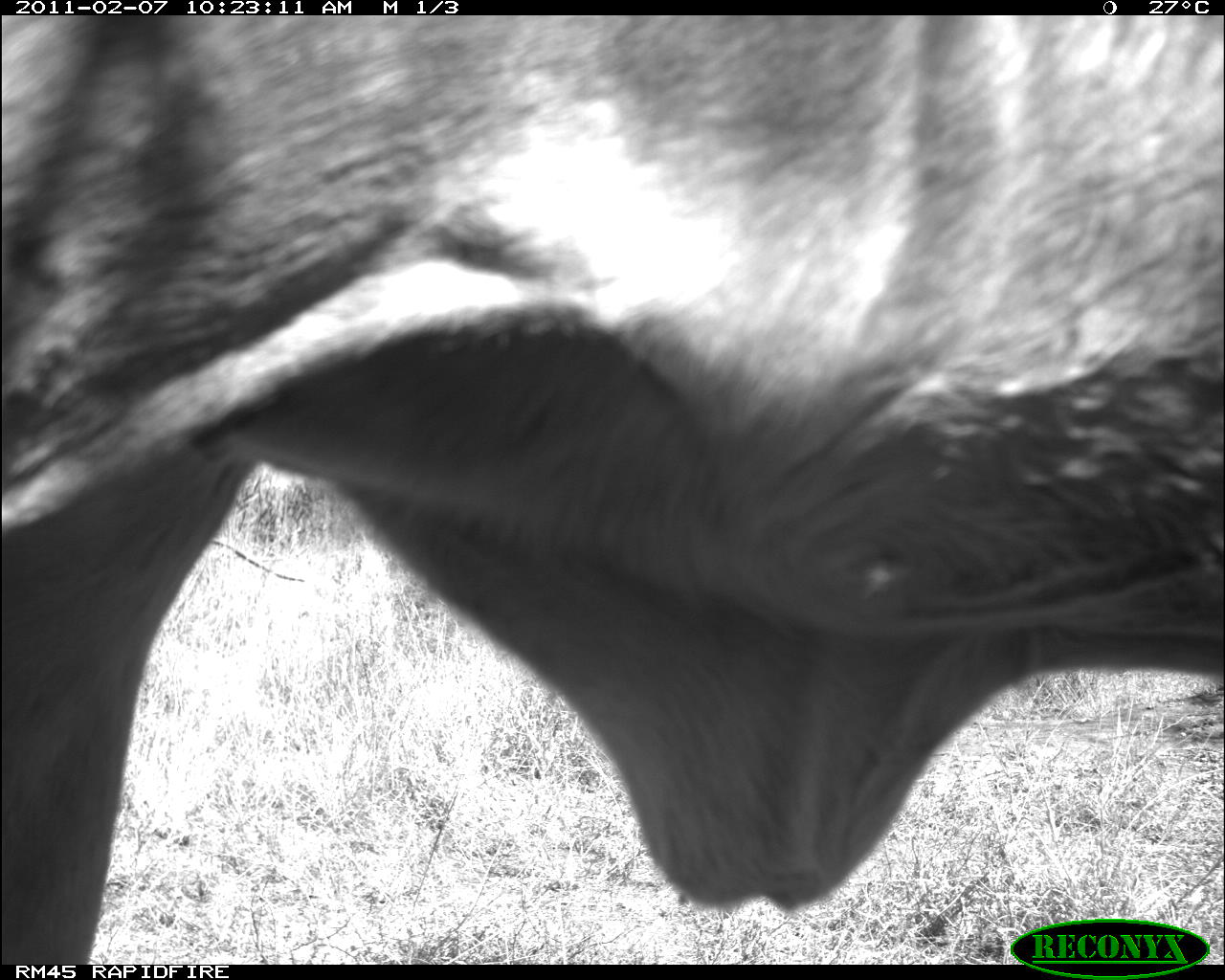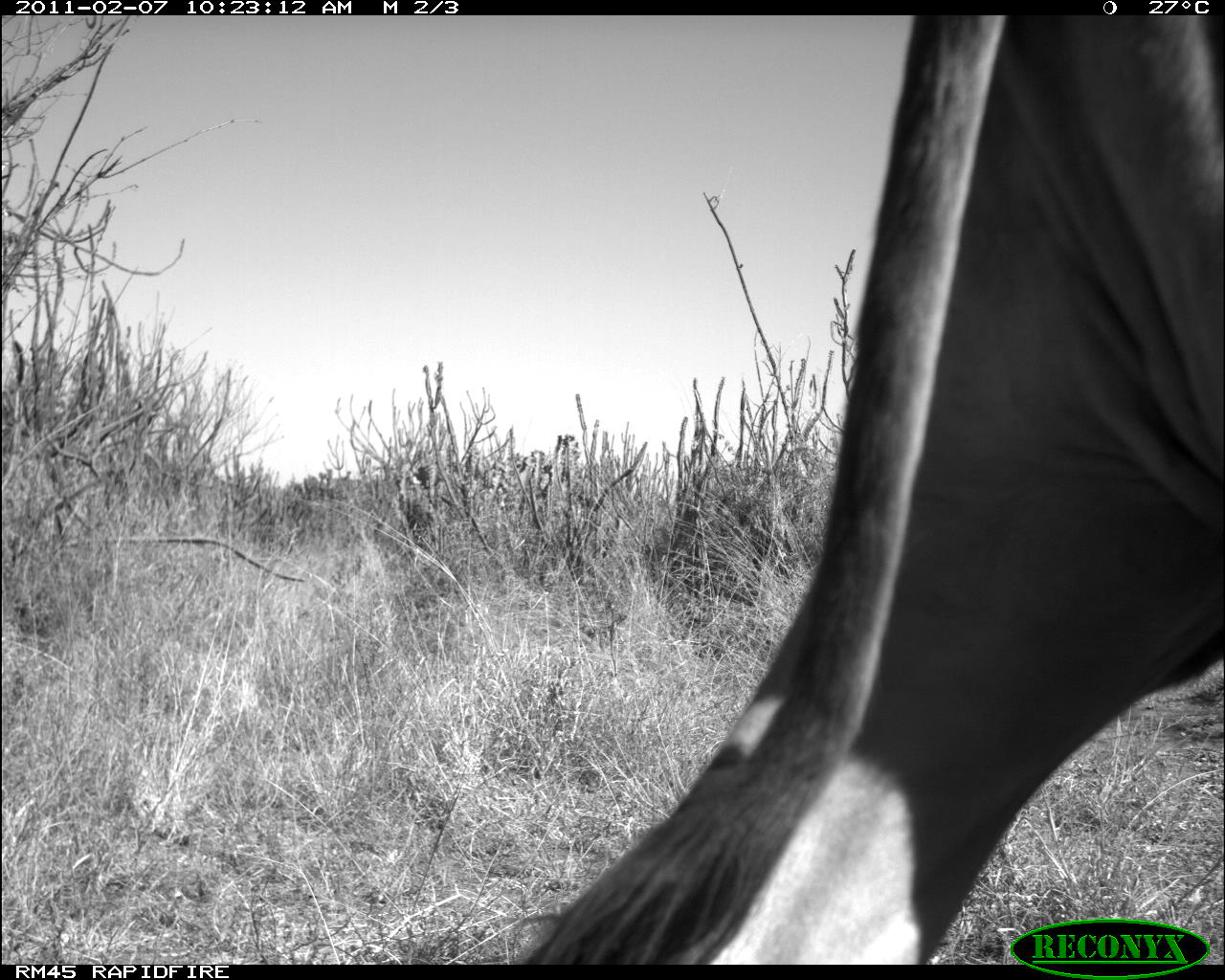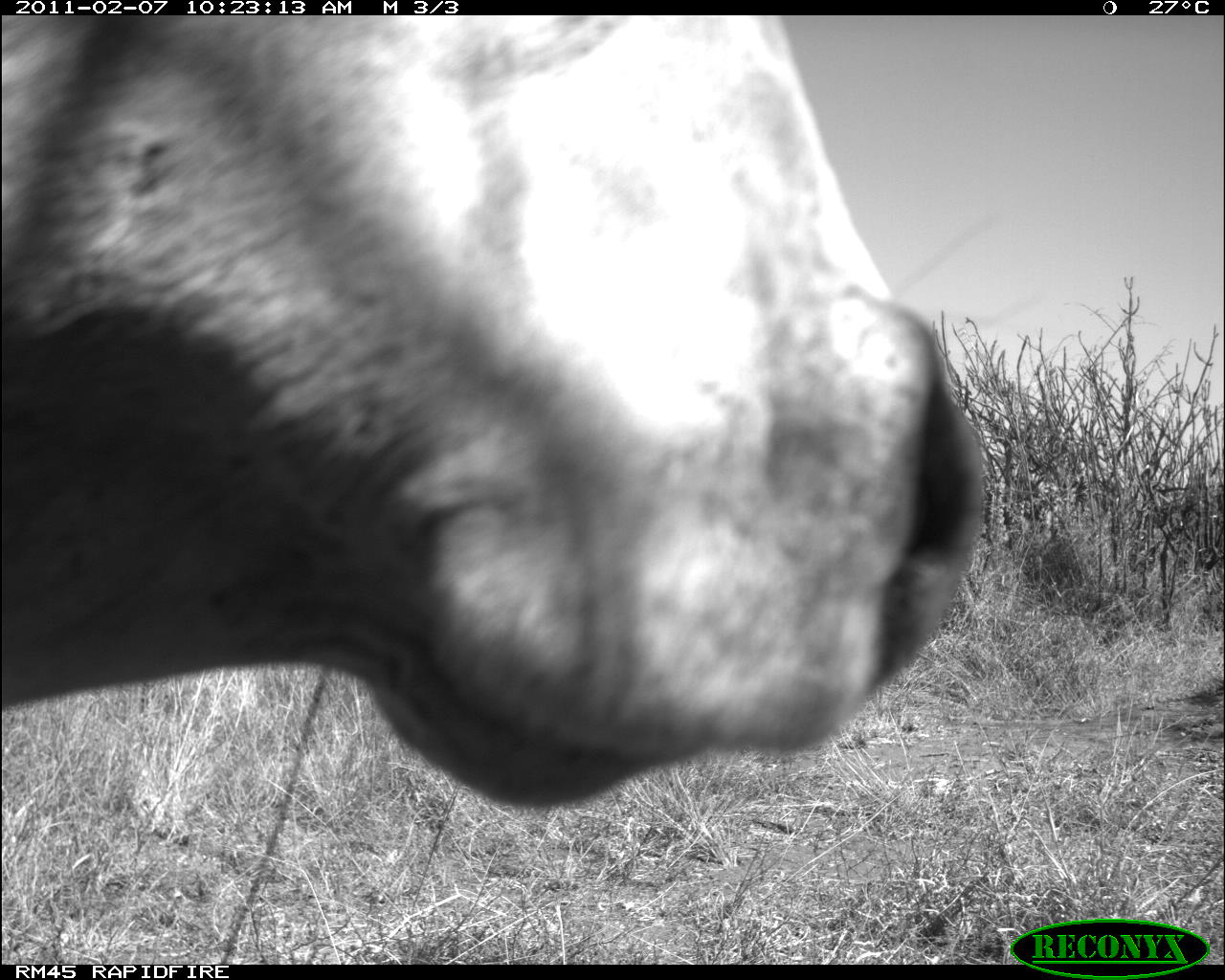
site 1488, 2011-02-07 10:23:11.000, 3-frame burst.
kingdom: Animalia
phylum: Chordata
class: Mammalia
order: Artiodactyla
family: Bovidae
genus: Bos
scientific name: Bos taurus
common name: domestic cattle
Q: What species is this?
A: Bos taurus (domestic cattle).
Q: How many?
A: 1.